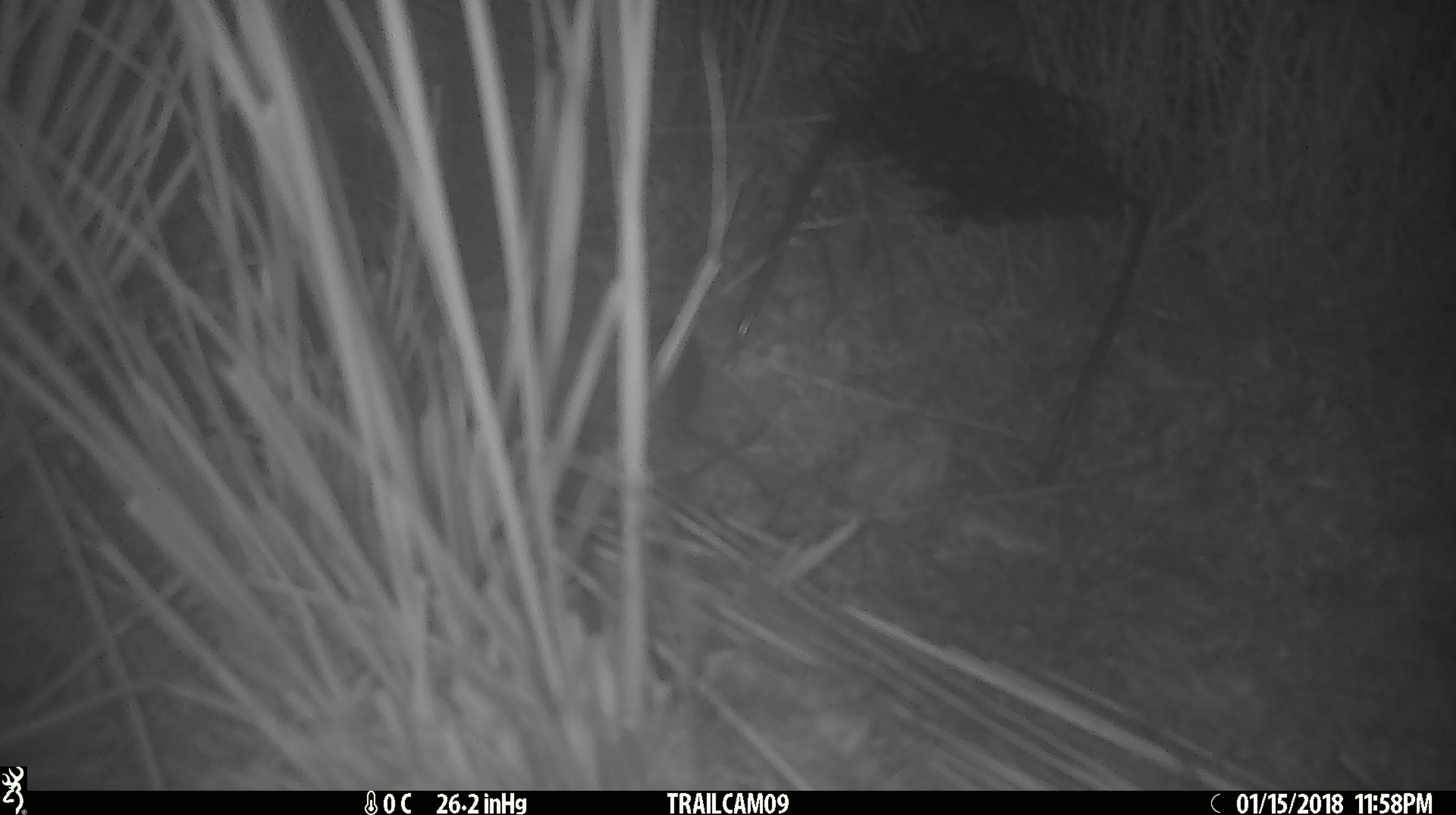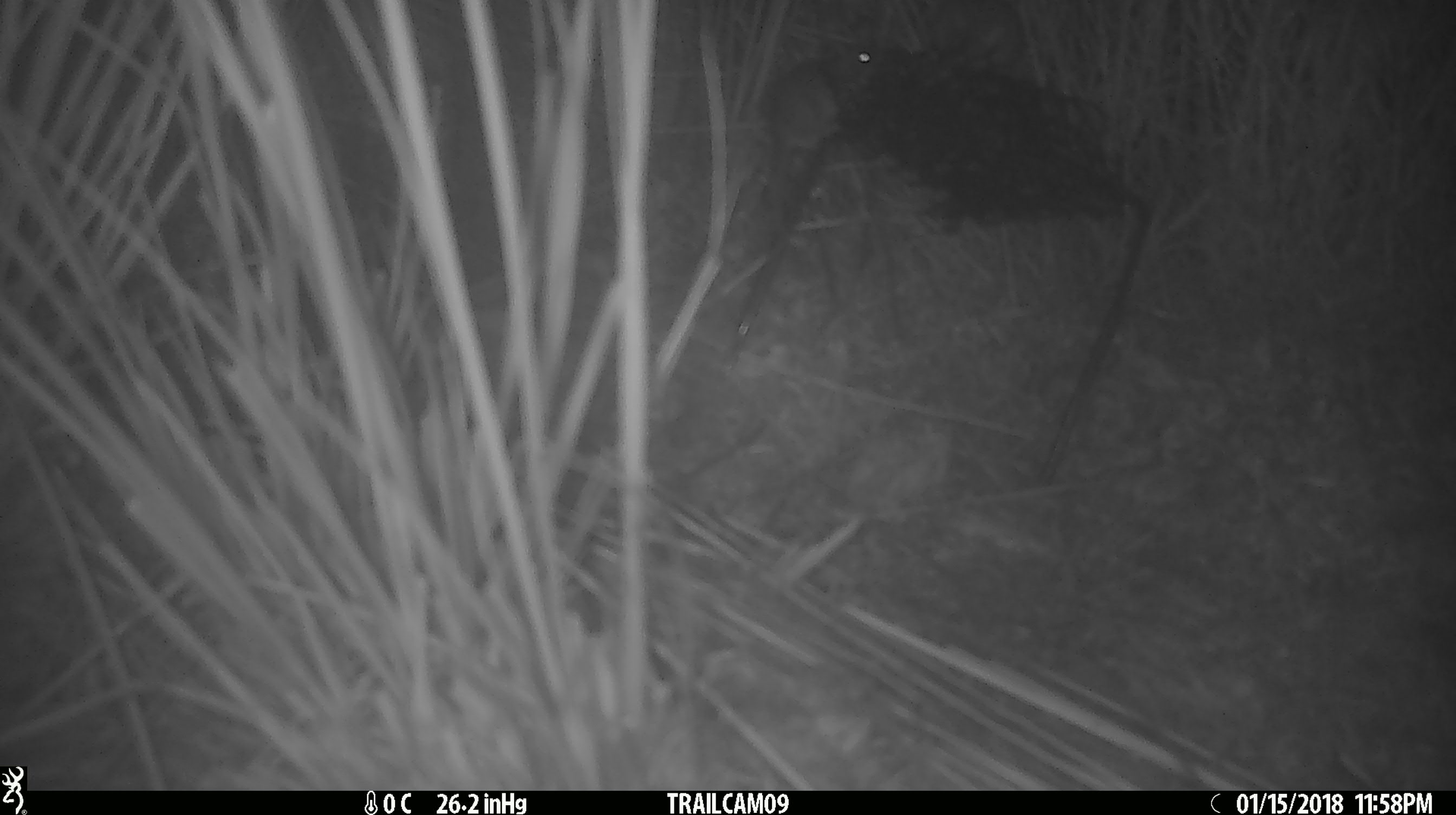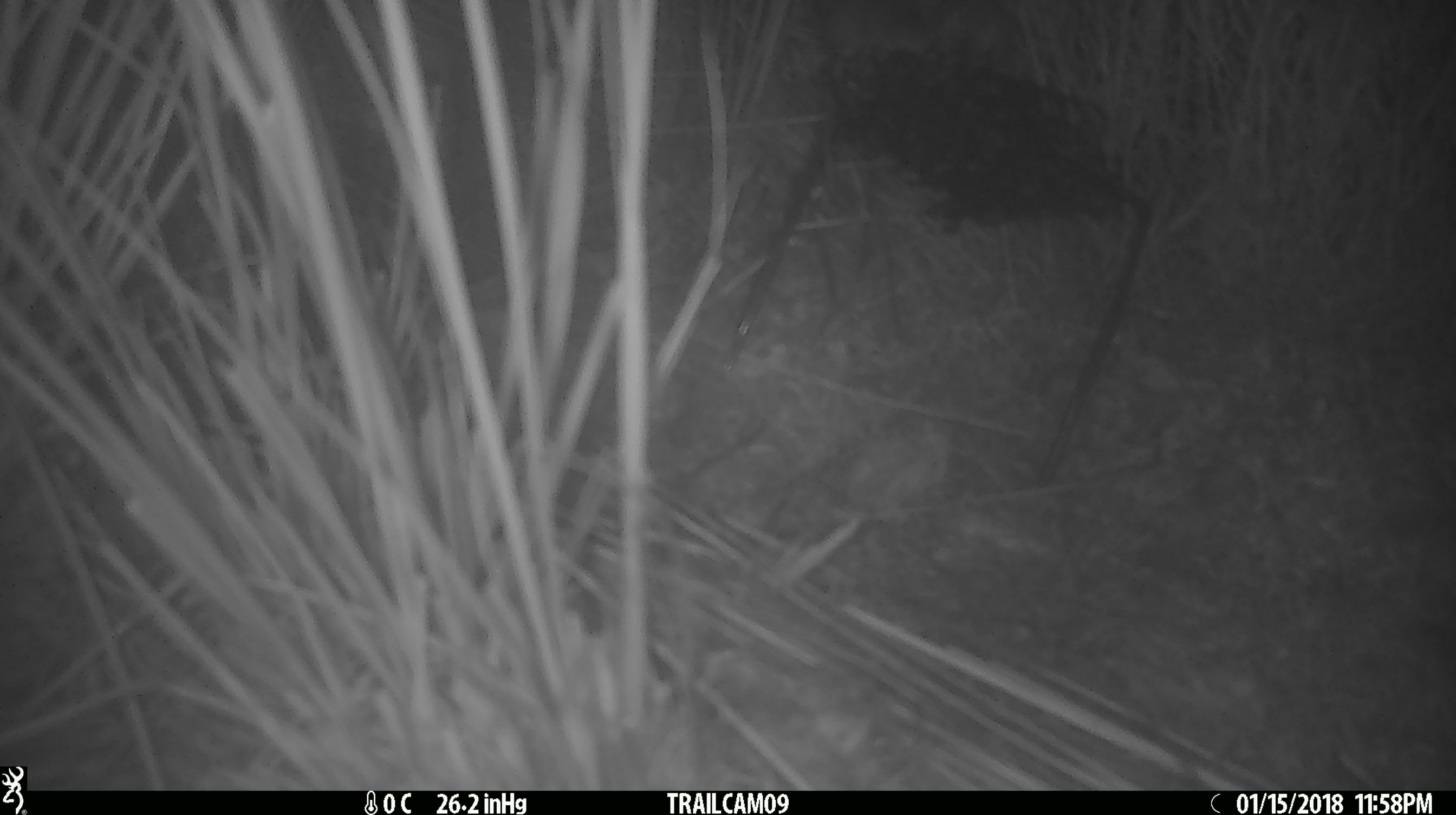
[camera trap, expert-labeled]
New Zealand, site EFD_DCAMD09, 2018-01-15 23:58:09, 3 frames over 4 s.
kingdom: Animalia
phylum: Chordata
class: Mammalia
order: Rodentia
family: Muridae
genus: Mus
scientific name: Mus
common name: mouse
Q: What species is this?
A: Mouse (Mus).